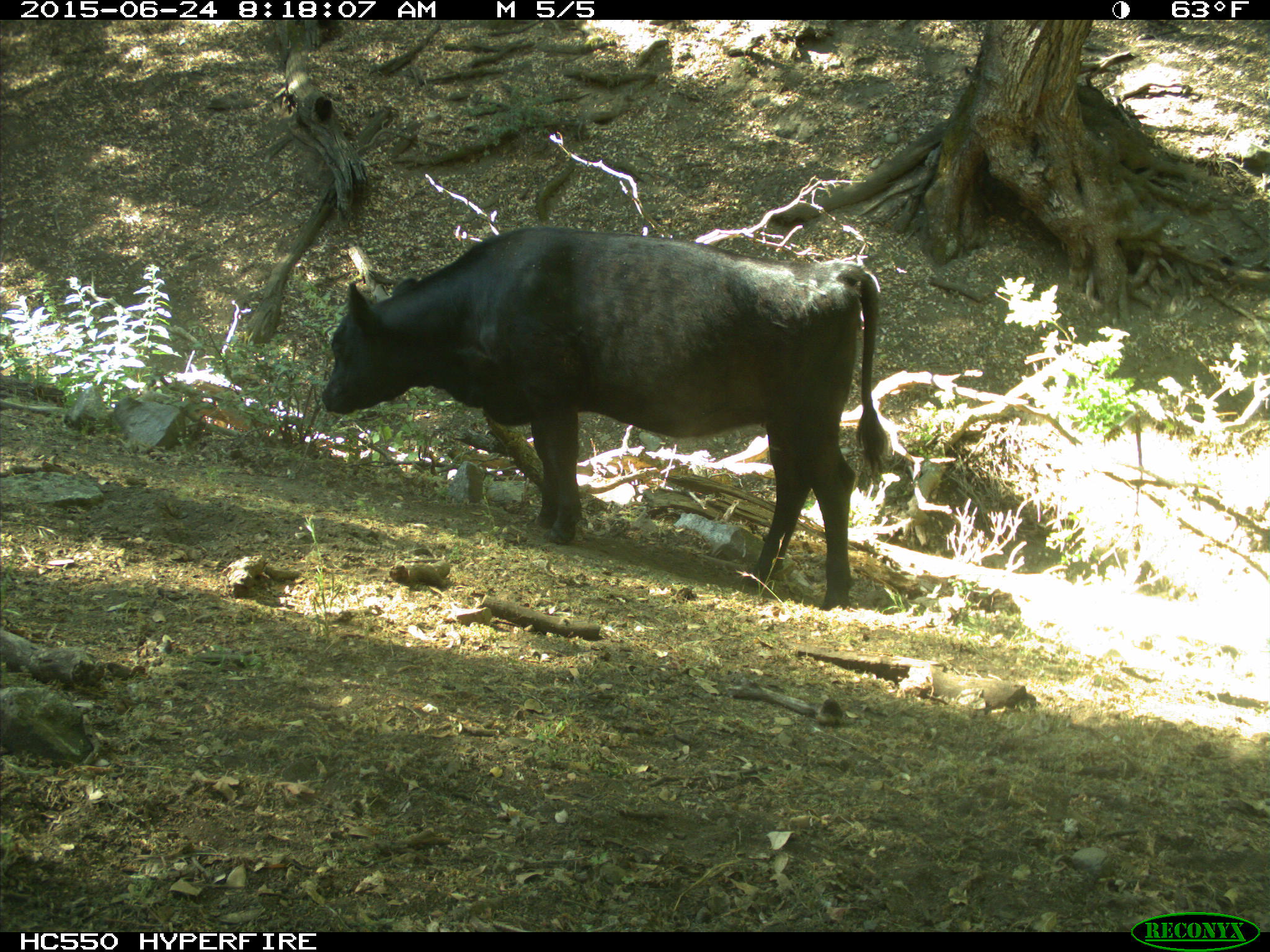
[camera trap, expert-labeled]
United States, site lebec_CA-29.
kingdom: Animalia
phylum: Chordata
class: Mammalia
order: Artiodactyla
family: Bovidae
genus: Bos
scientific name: Bos taurus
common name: domestic cow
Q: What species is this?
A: Bos taurus (domestic cow).